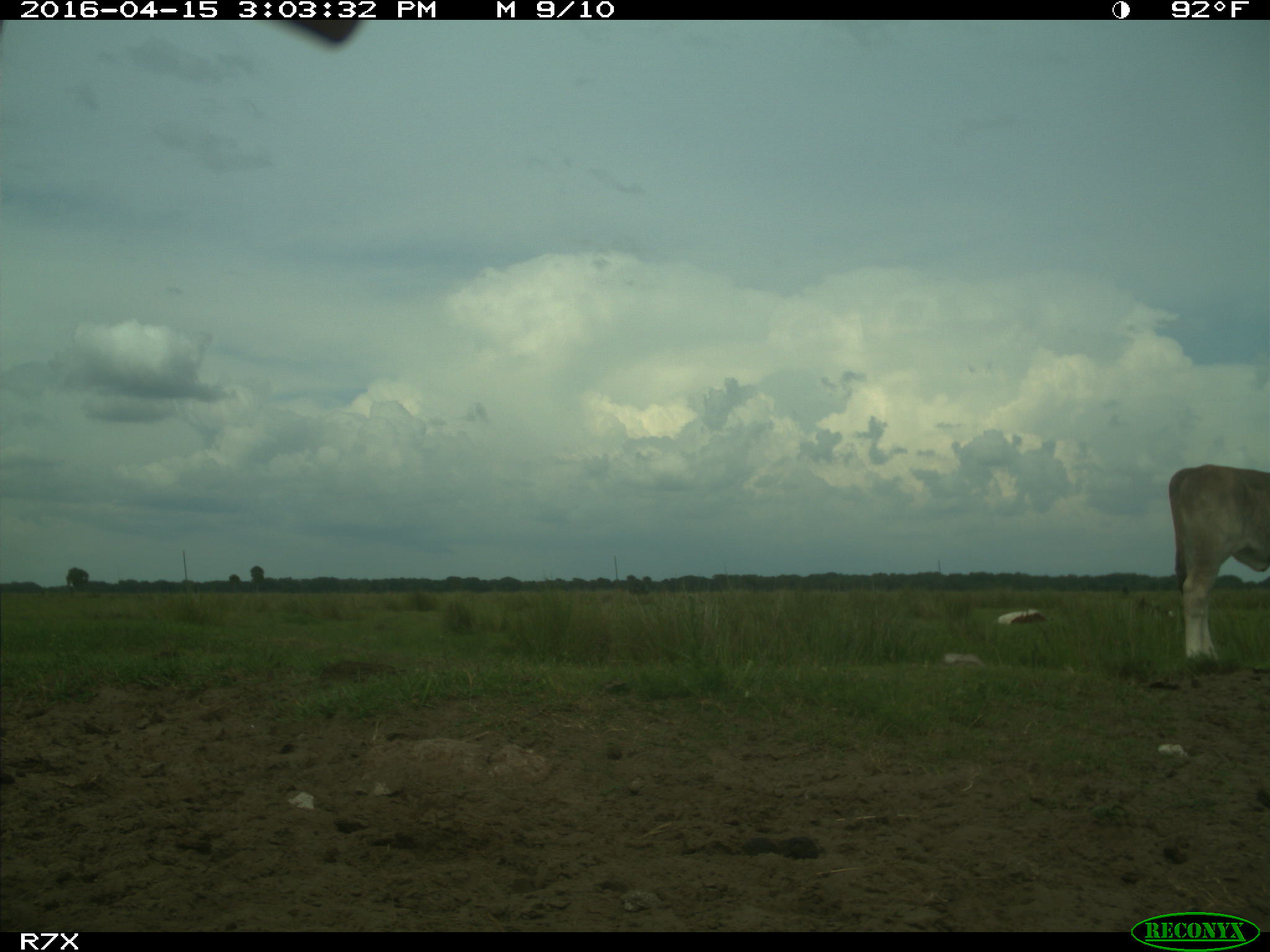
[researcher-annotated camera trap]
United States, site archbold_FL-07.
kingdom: Animalia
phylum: Chordata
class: Mammalia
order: Artiodactyla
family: Bovidae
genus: Bos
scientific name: Bos taurus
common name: domestic cow